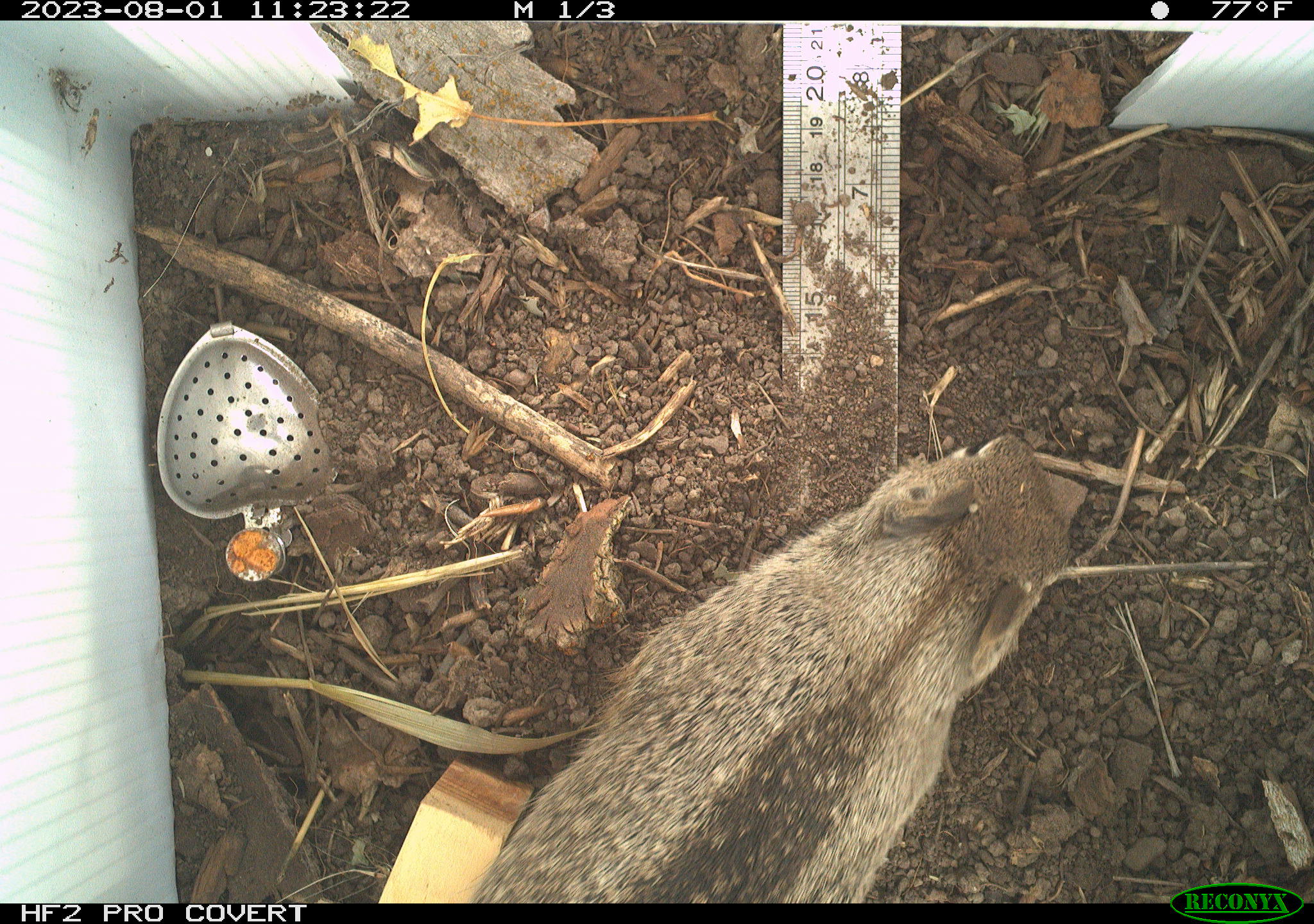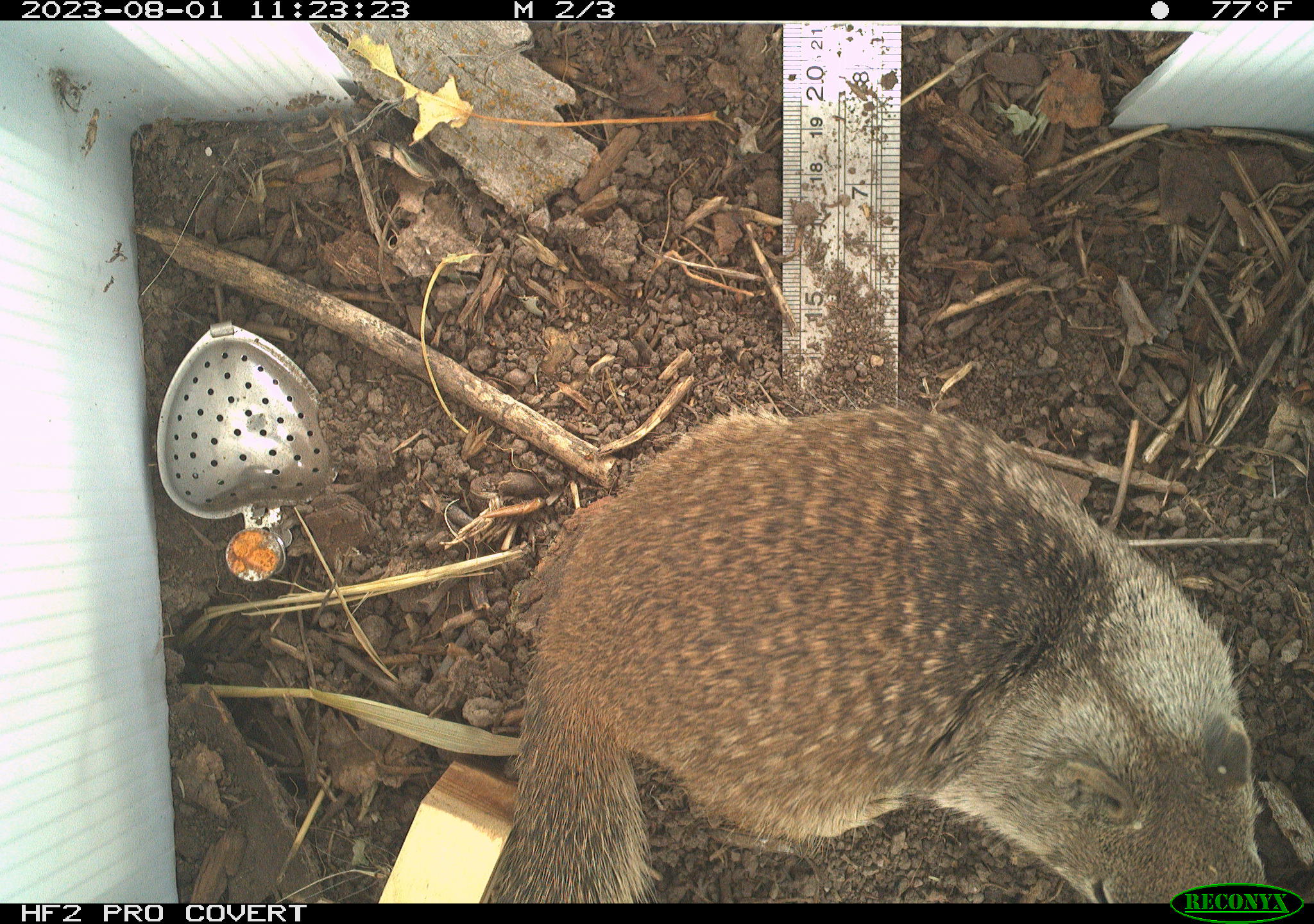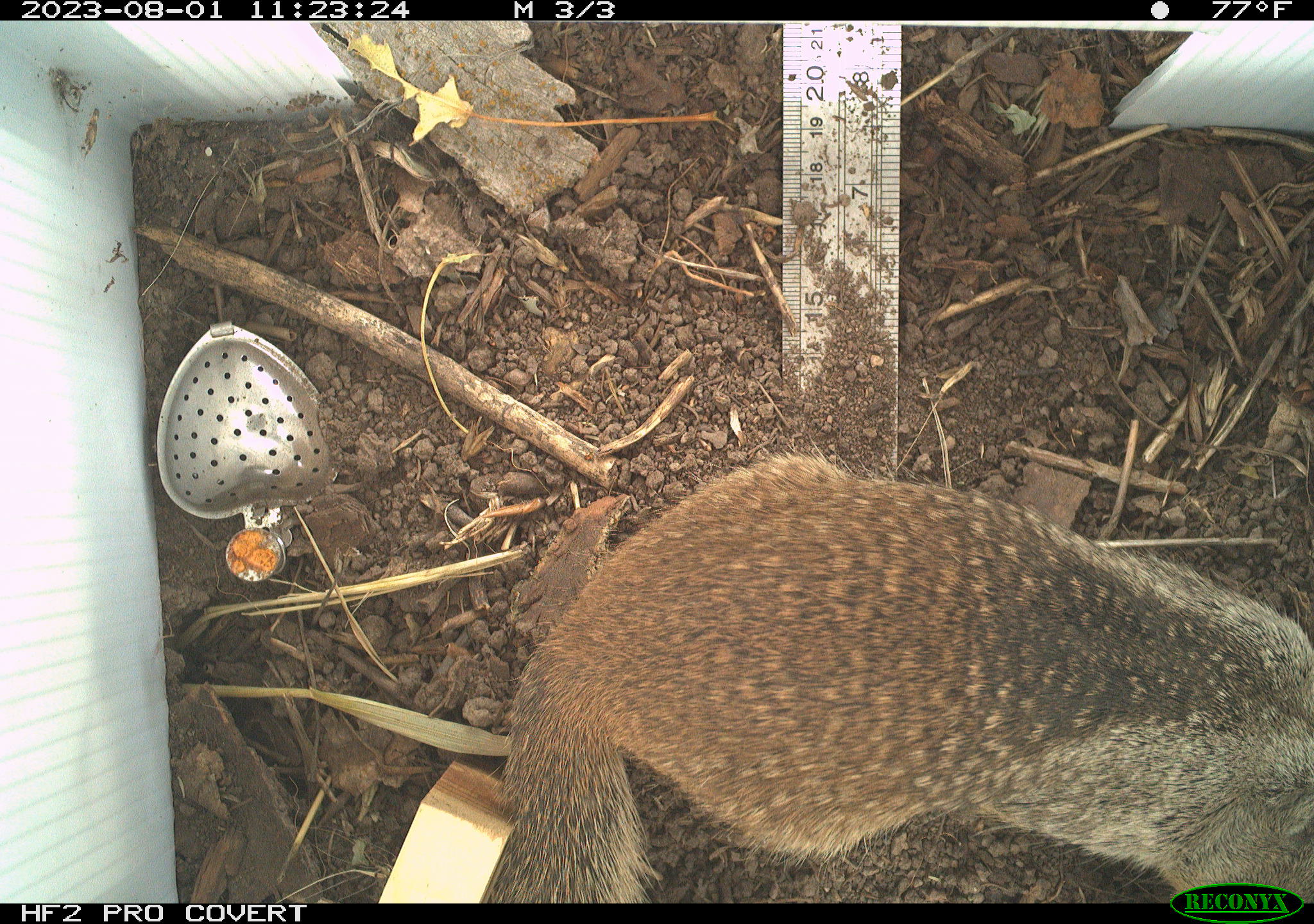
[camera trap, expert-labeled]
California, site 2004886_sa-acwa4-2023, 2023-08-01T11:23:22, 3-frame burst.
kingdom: Animalia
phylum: Chordata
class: Mammalia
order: Rodentia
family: Sciuridae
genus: Otospermophilus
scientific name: Otospermophilus beecheyi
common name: california ground squirrel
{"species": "california ground squirrel (Otospermophilus beecheyi)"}